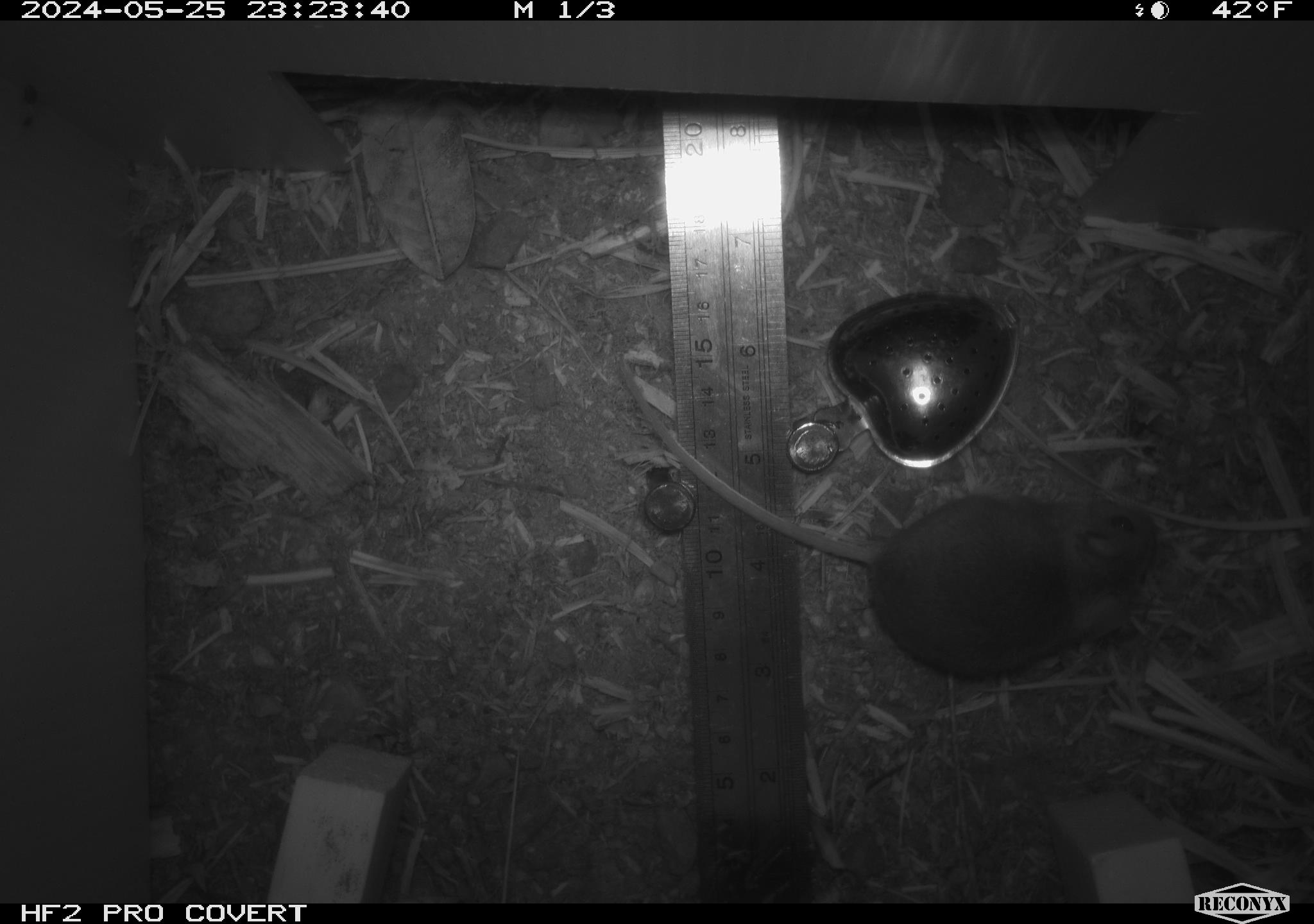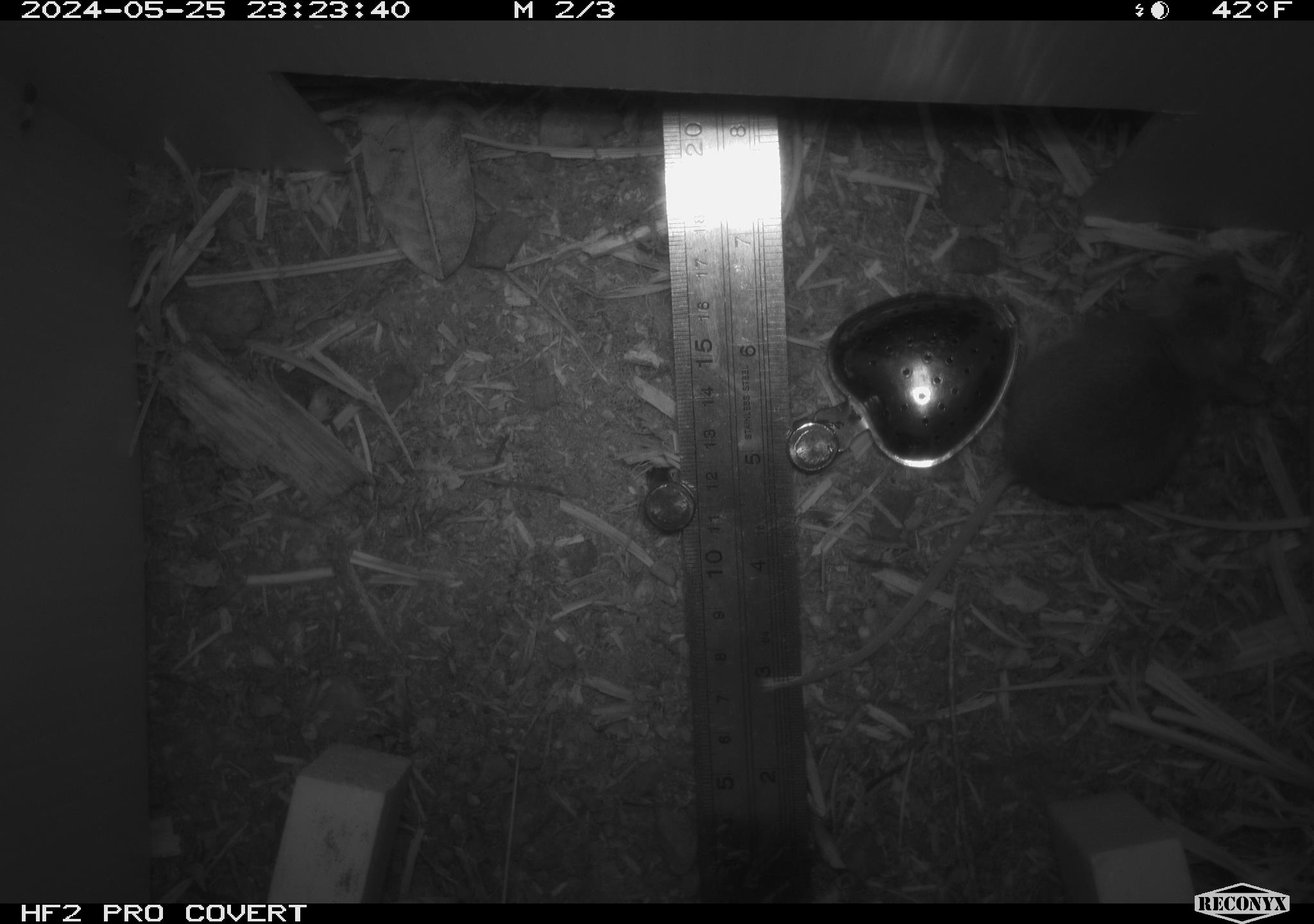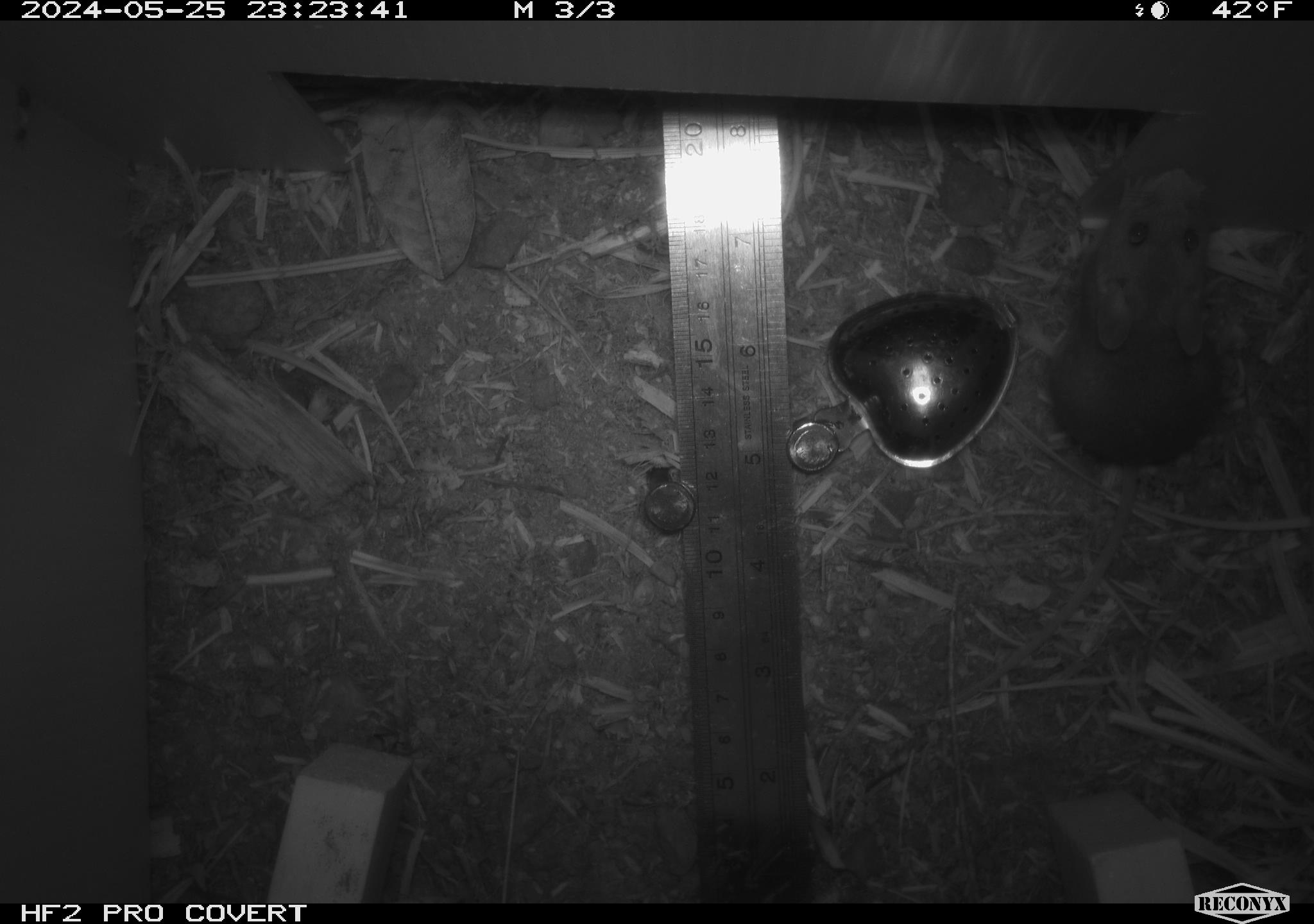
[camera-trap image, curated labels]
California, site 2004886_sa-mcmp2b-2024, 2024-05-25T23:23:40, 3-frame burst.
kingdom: Animalia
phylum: Chordata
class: Mammalia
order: Rodentia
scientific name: Rodentia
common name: mouse species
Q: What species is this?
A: Mouse species (Rodentia).